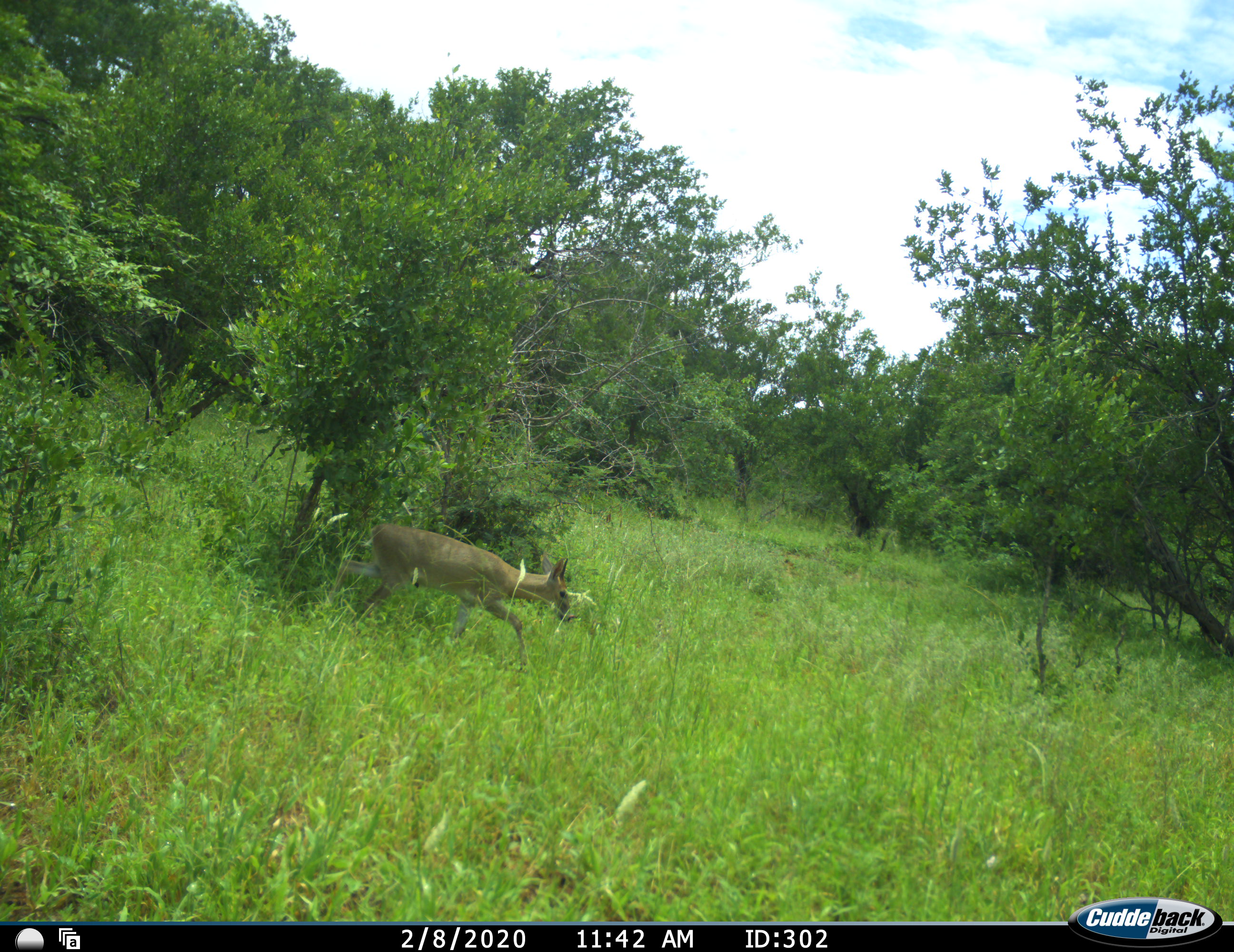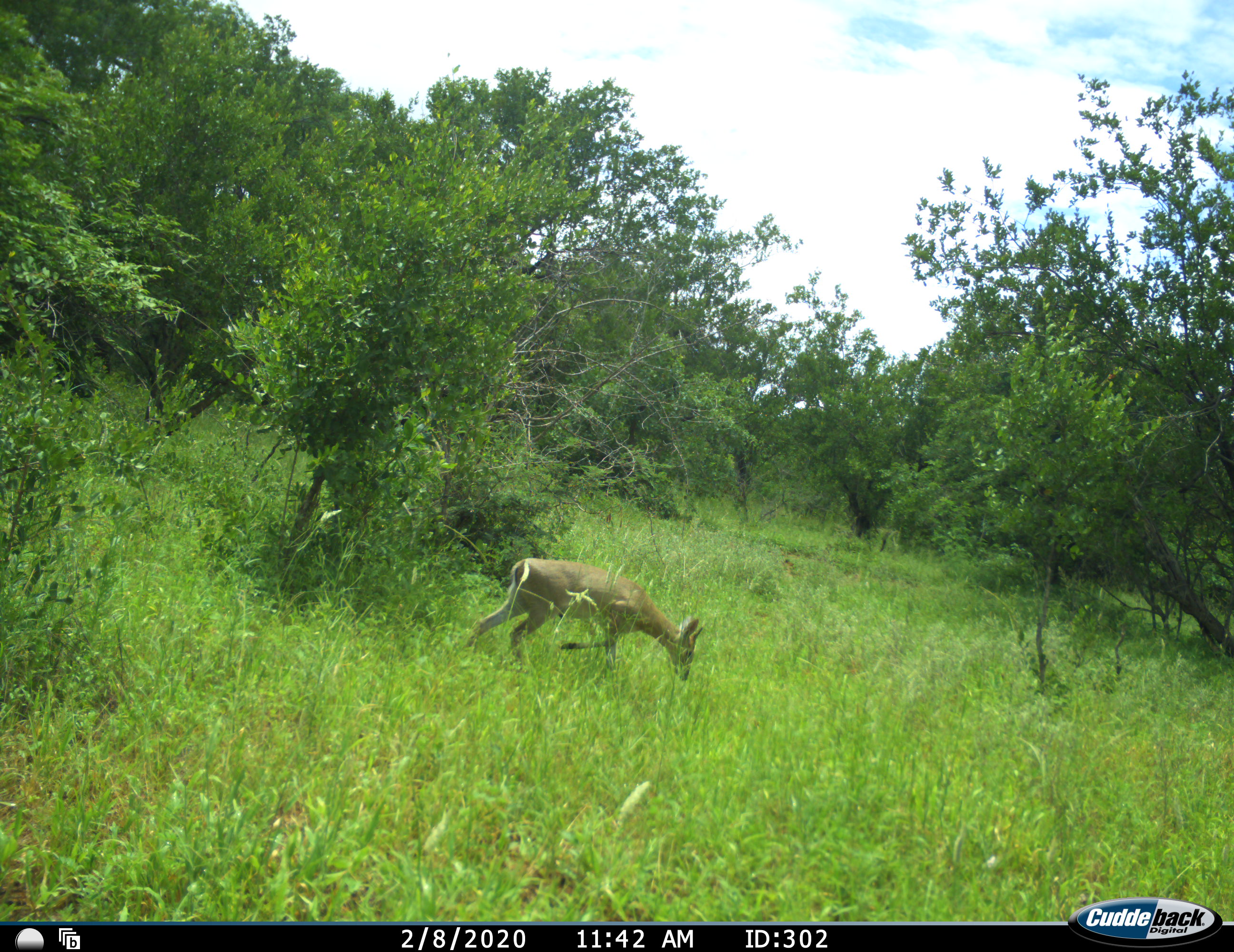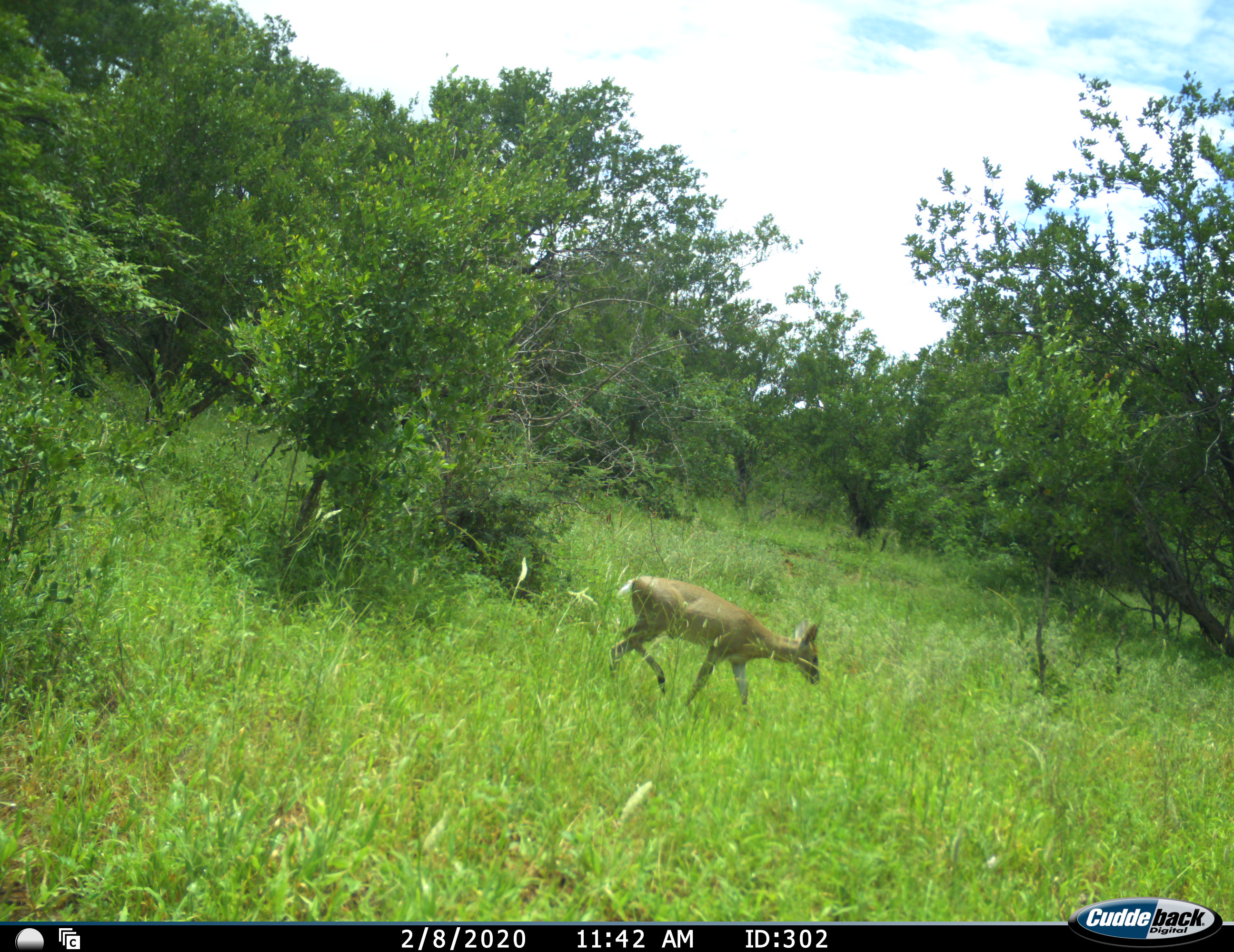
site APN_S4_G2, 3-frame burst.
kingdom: Animalia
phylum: Chordata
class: Mammalia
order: Artiodactyla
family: Bovidae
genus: Sylvicapra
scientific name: Sylvicapra grimmia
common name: common duiker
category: duikercommongrey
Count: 1.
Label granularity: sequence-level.